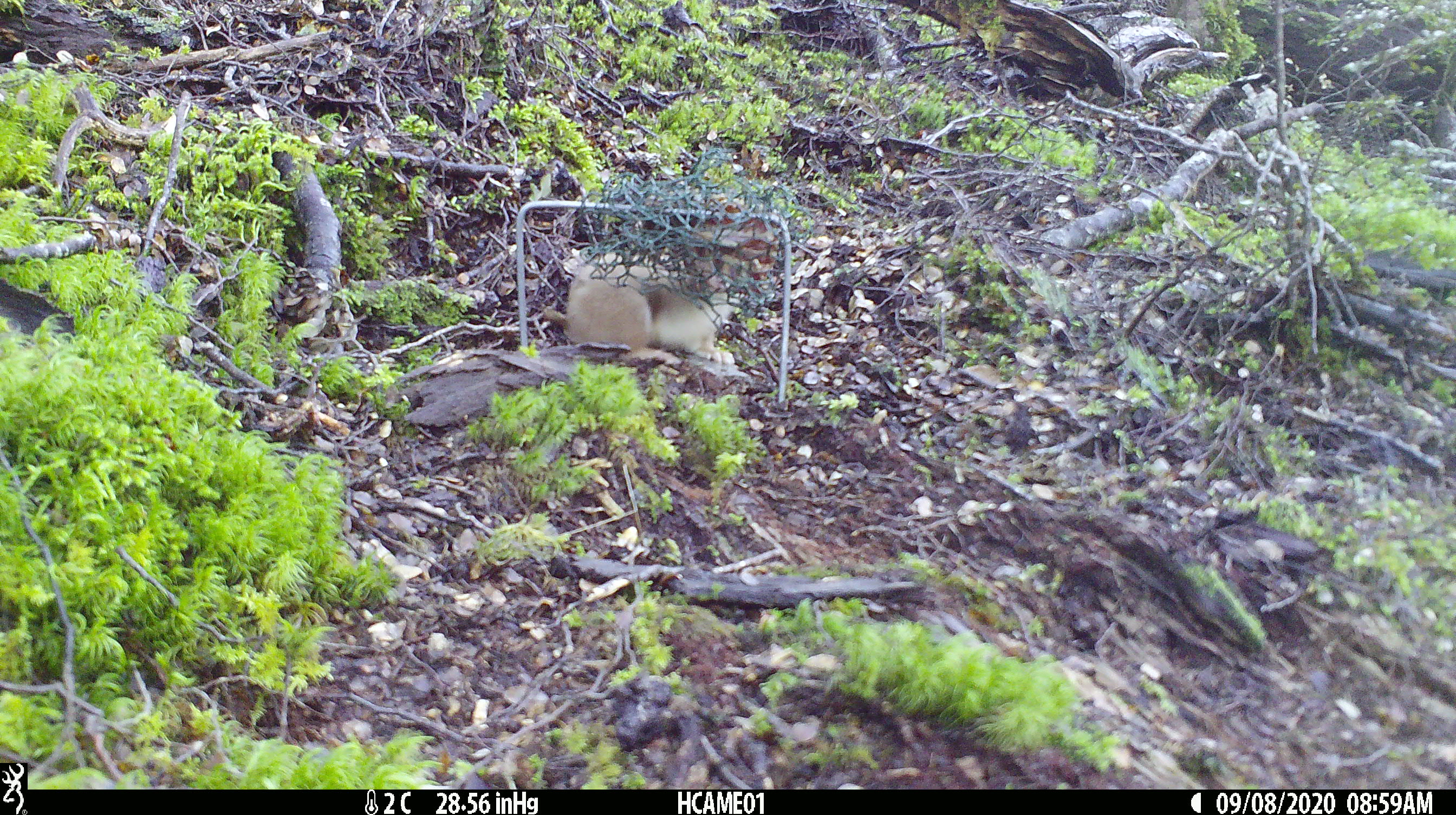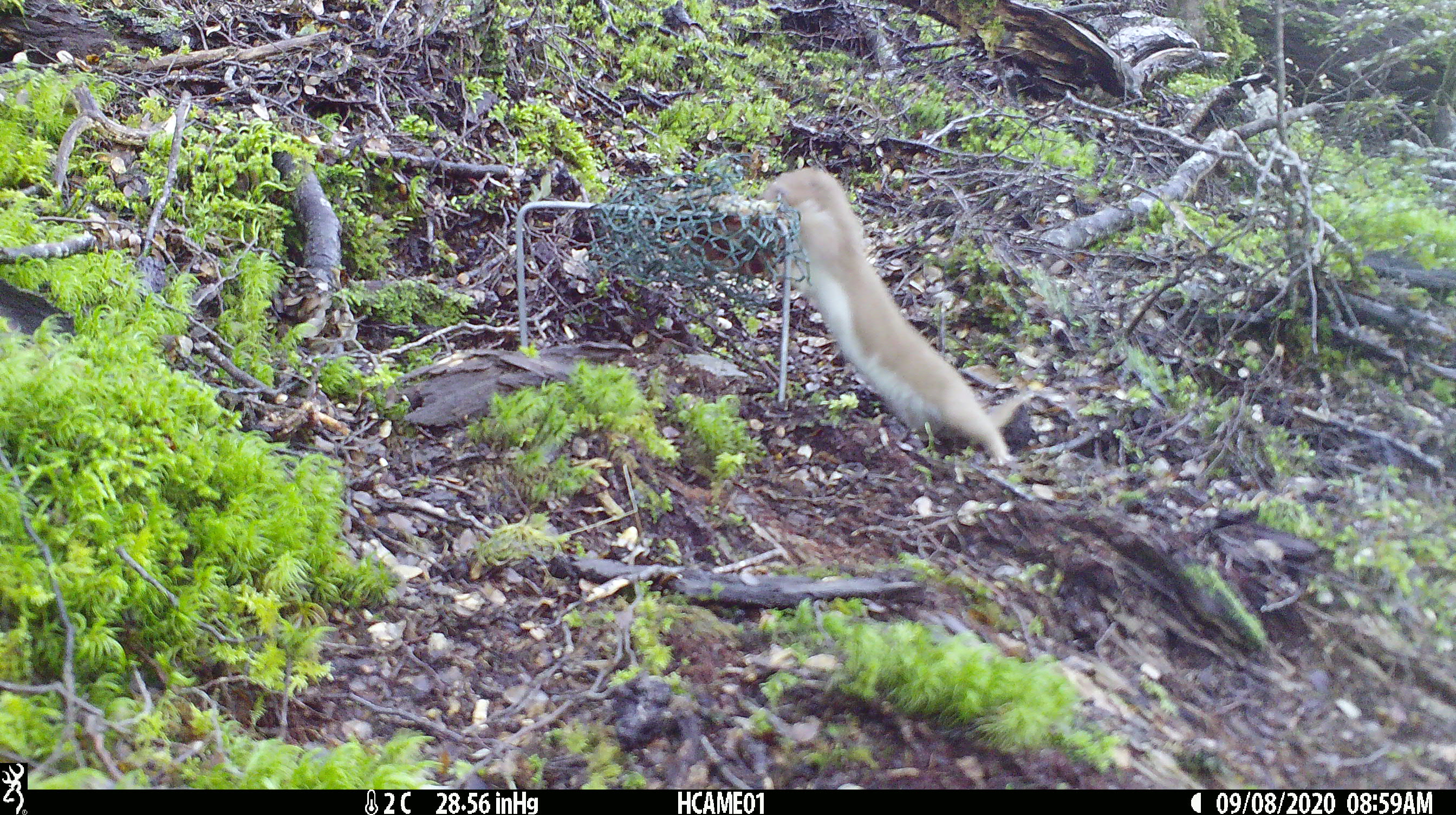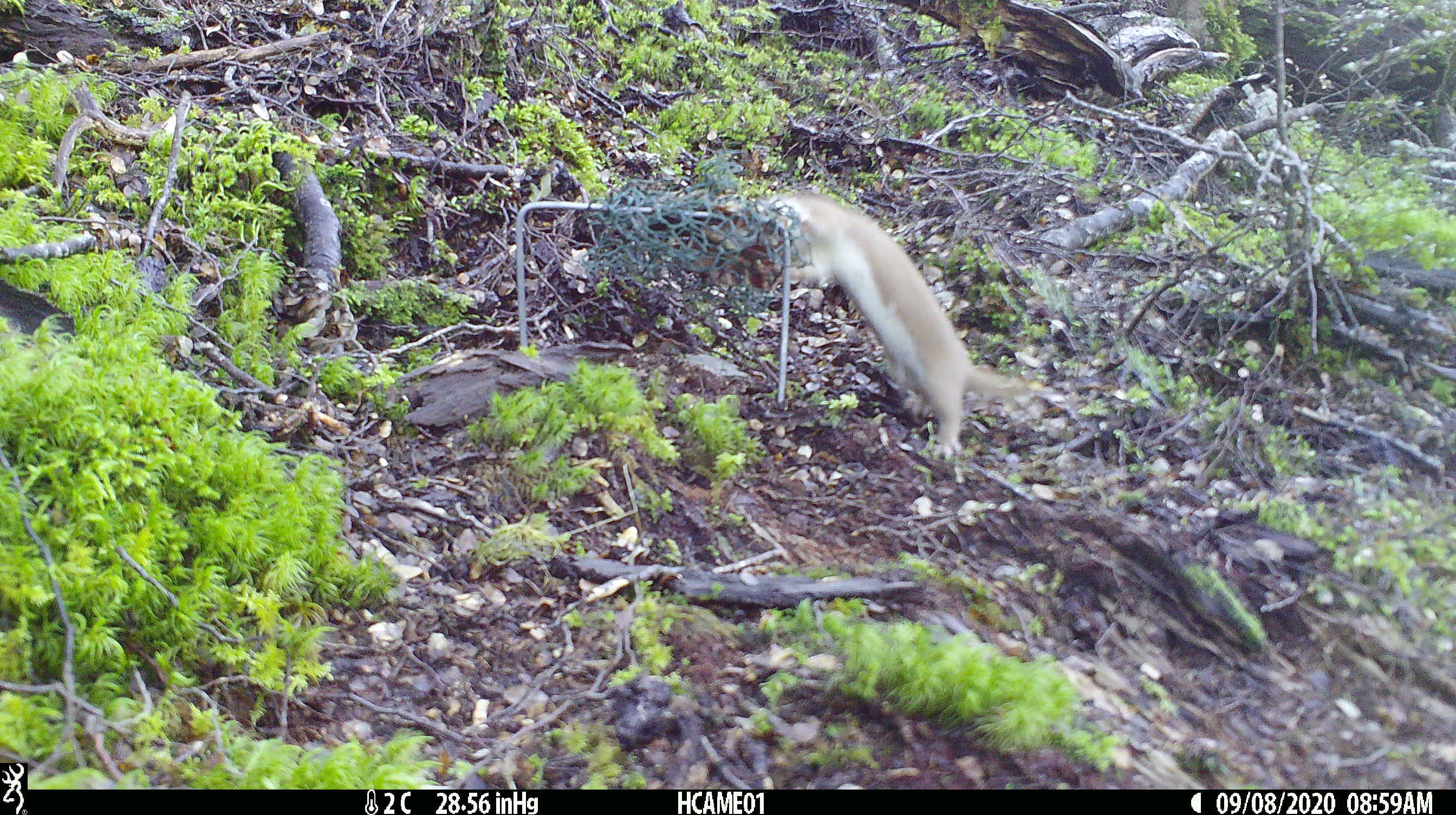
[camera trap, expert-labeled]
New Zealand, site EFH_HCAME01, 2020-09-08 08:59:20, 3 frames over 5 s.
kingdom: Animalia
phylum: Chordata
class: Mammalia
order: Carnivora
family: Mustelidae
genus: Mustela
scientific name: Mustela nivalis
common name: least weasel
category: weasel